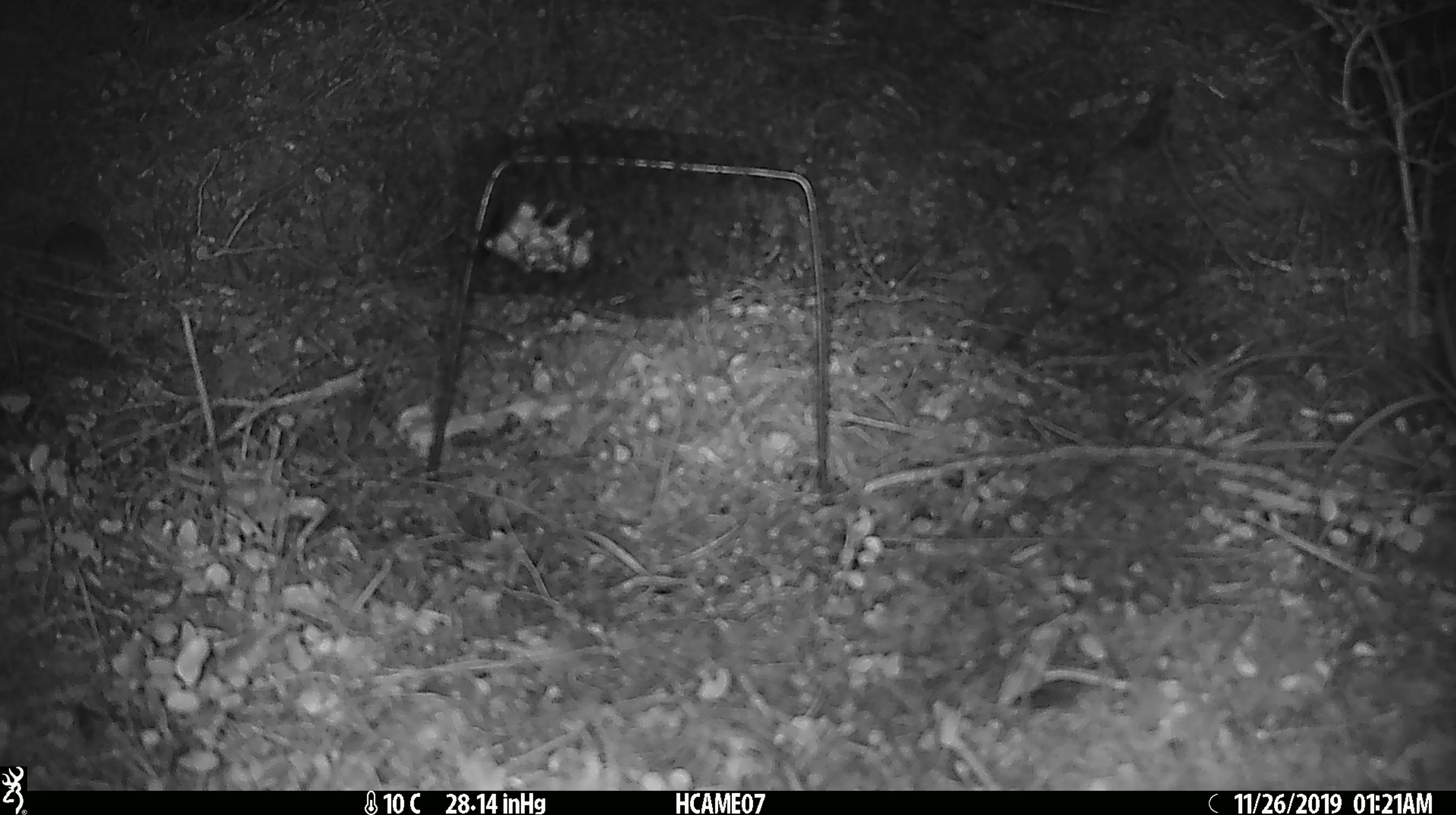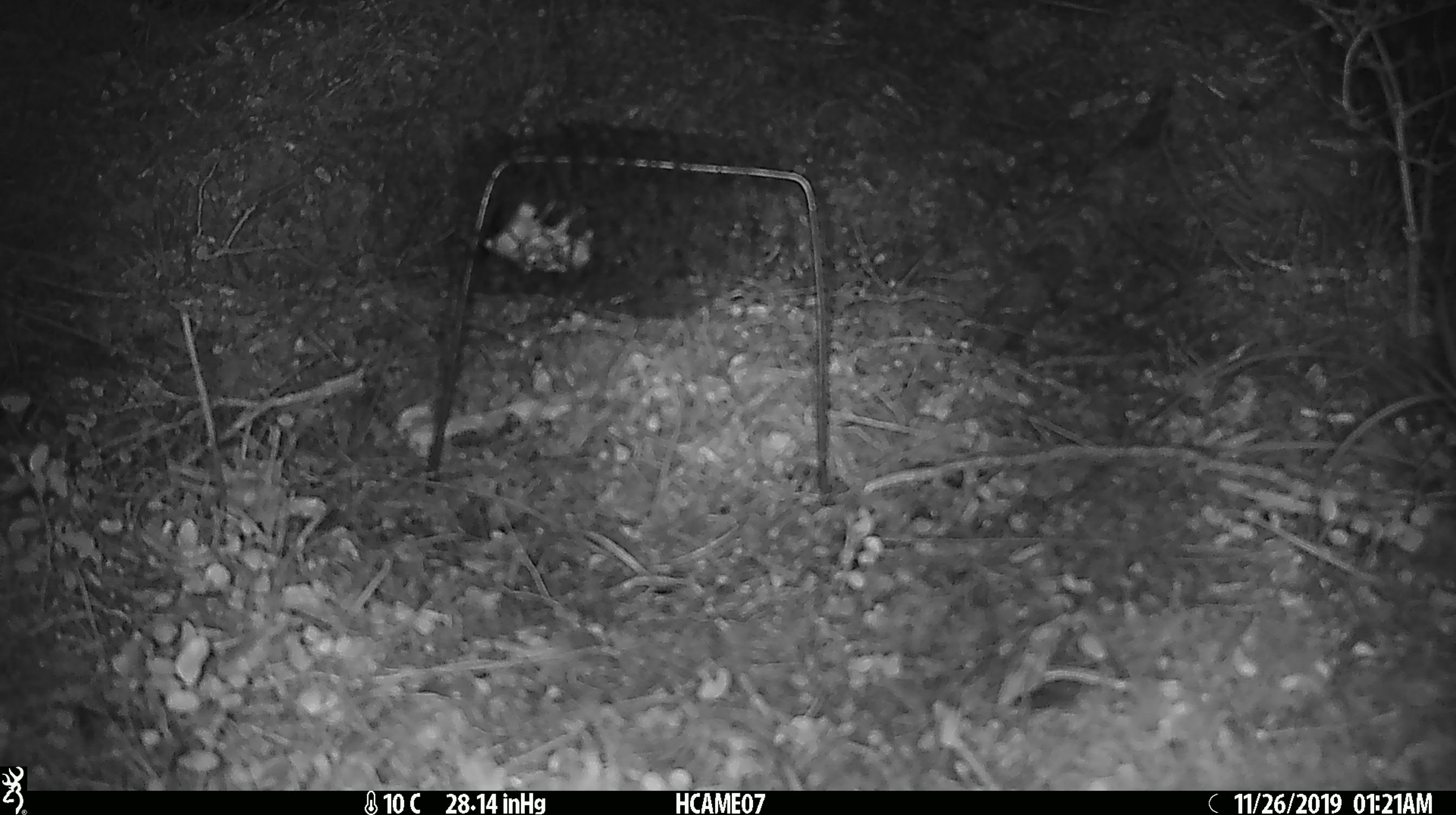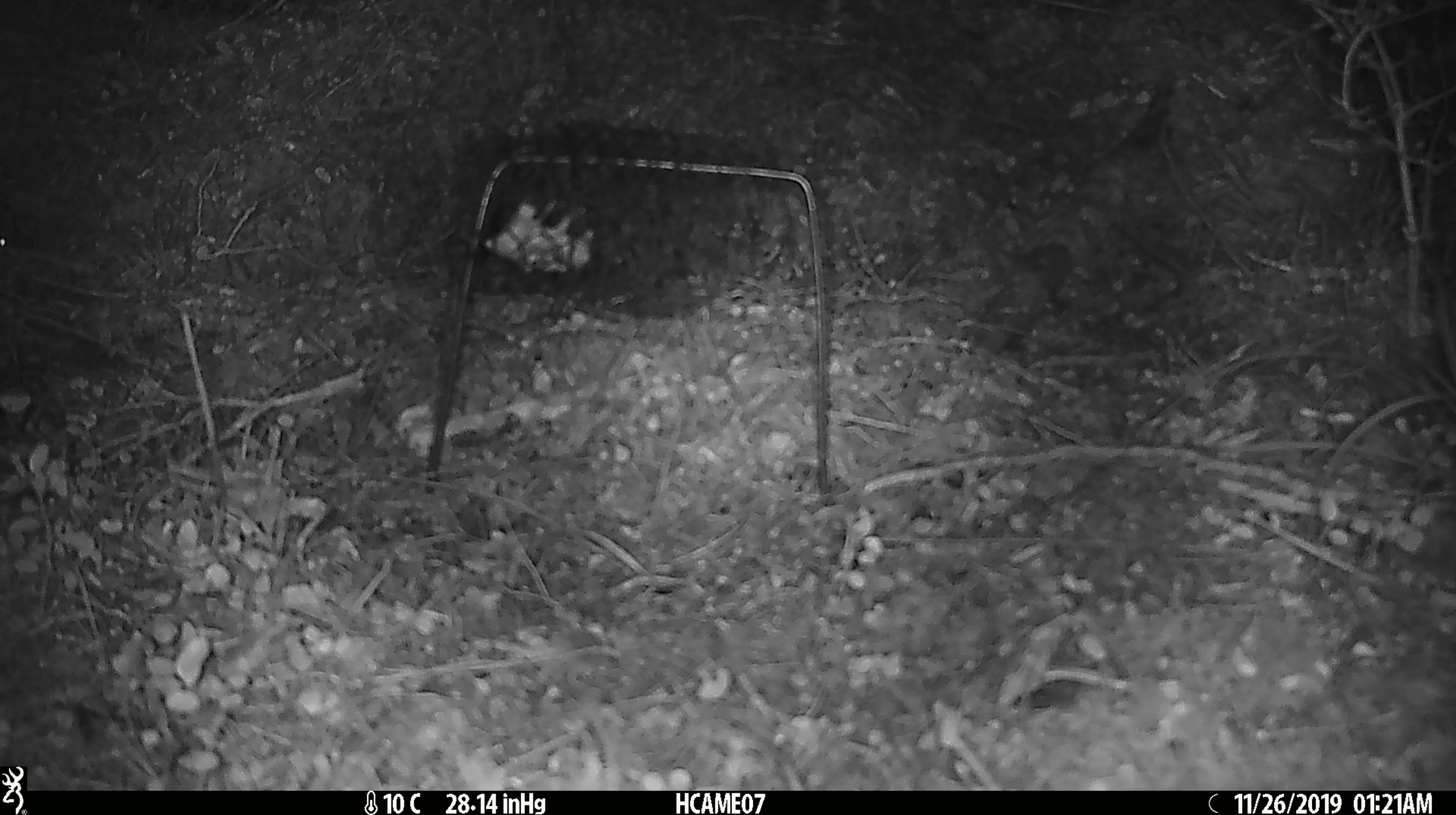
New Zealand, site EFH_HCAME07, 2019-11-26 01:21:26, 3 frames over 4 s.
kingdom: Animalia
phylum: Chordata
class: Mammalia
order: Rodentia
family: Muridae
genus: Mus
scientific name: Mus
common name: mouse